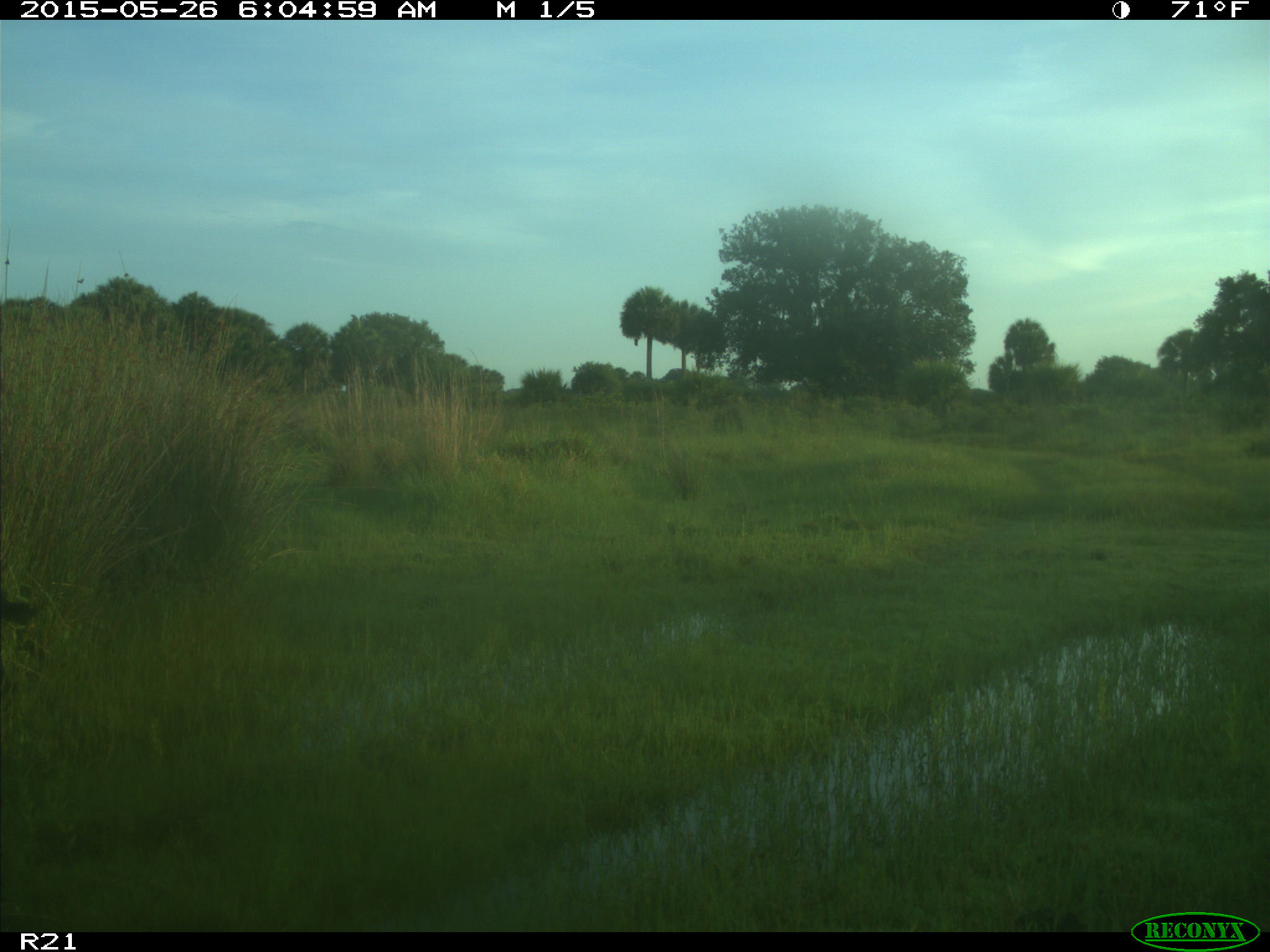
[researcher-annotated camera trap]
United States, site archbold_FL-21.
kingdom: Animalia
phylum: Chordata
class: Mammalia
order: Artiodactyla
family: Suidae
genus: Sus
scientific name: Sus scrofa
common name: wild boar